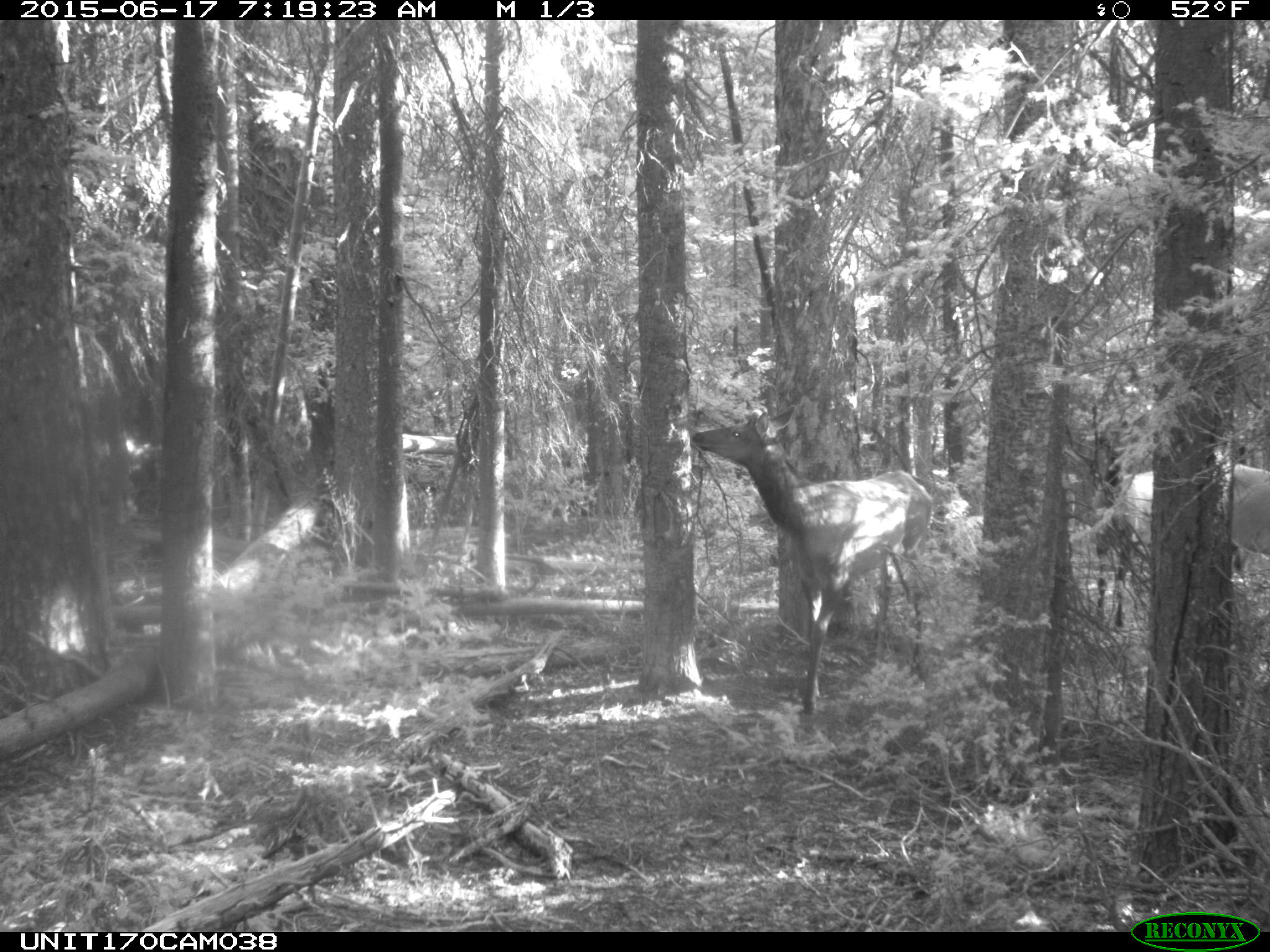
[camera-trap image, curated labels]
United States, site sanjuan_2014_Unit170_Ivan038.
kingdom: Animalia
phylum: Chordata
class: Mammalia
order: Artiodactyla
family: Cervidae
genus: Cervus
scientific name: Cervus elaphus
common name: red deer